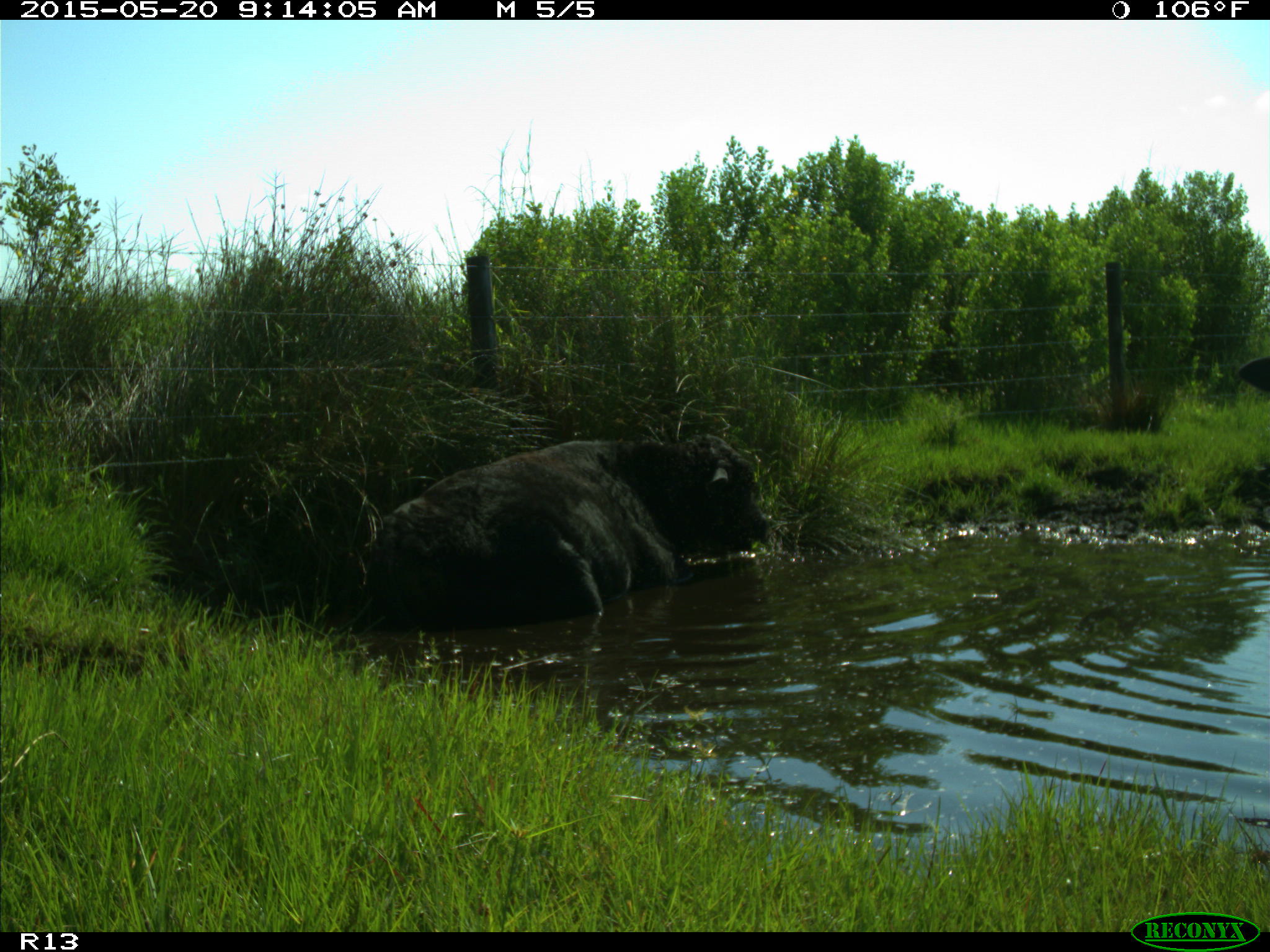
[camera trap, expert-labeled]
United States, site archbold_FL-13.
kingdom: Animalia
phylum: Chordata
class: Mammalia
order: Artiodactyla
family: Bovidae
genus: Bos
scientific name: Bos taurus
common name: domestic cow